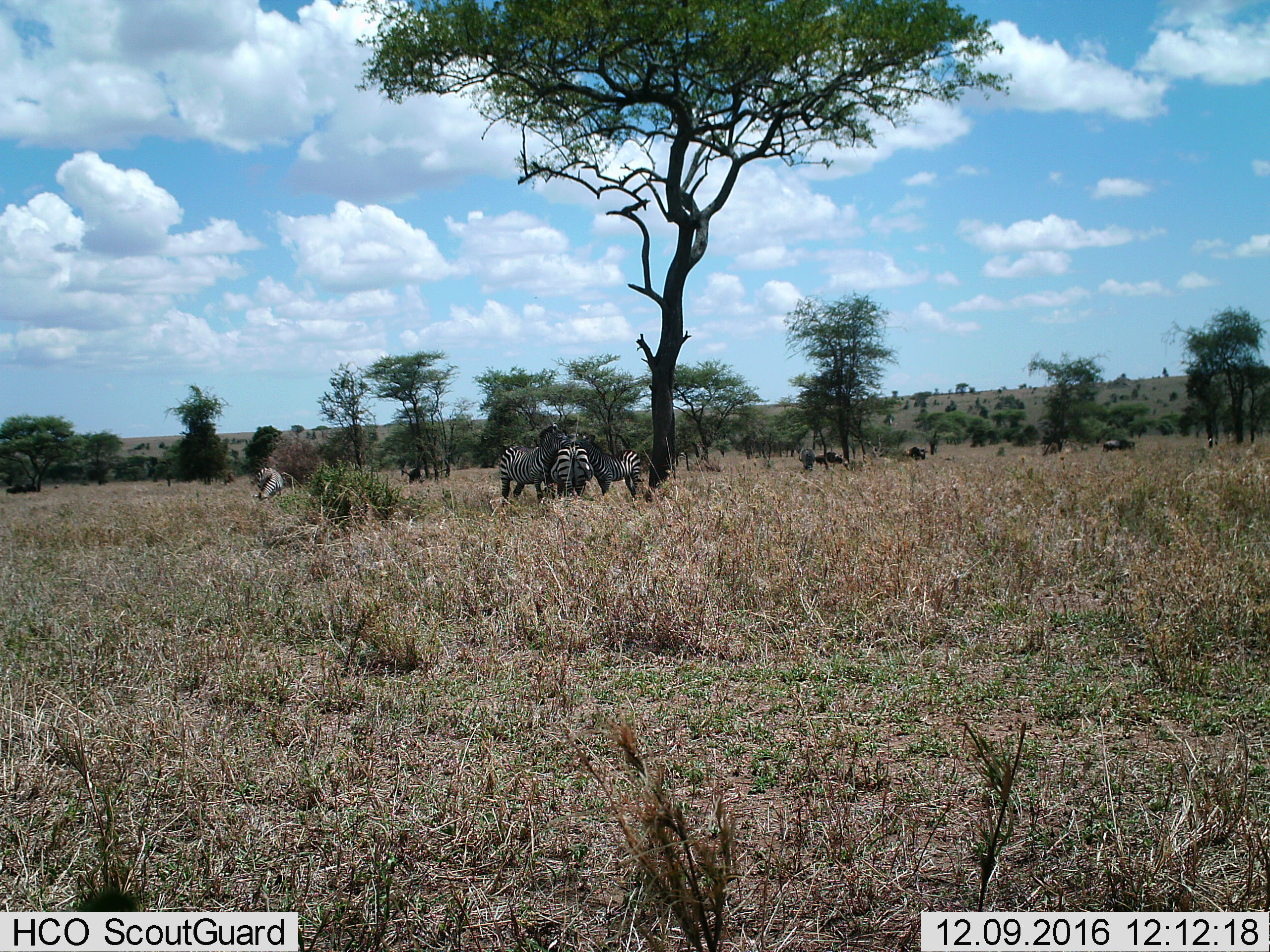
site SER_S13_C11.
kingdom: Animalia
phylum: Chordata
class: Mammalia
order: Perissodactyla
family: Equidae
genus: Equus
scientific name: Equus quagga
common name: plains zebra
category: zebraplains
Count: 4.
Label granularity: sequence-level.